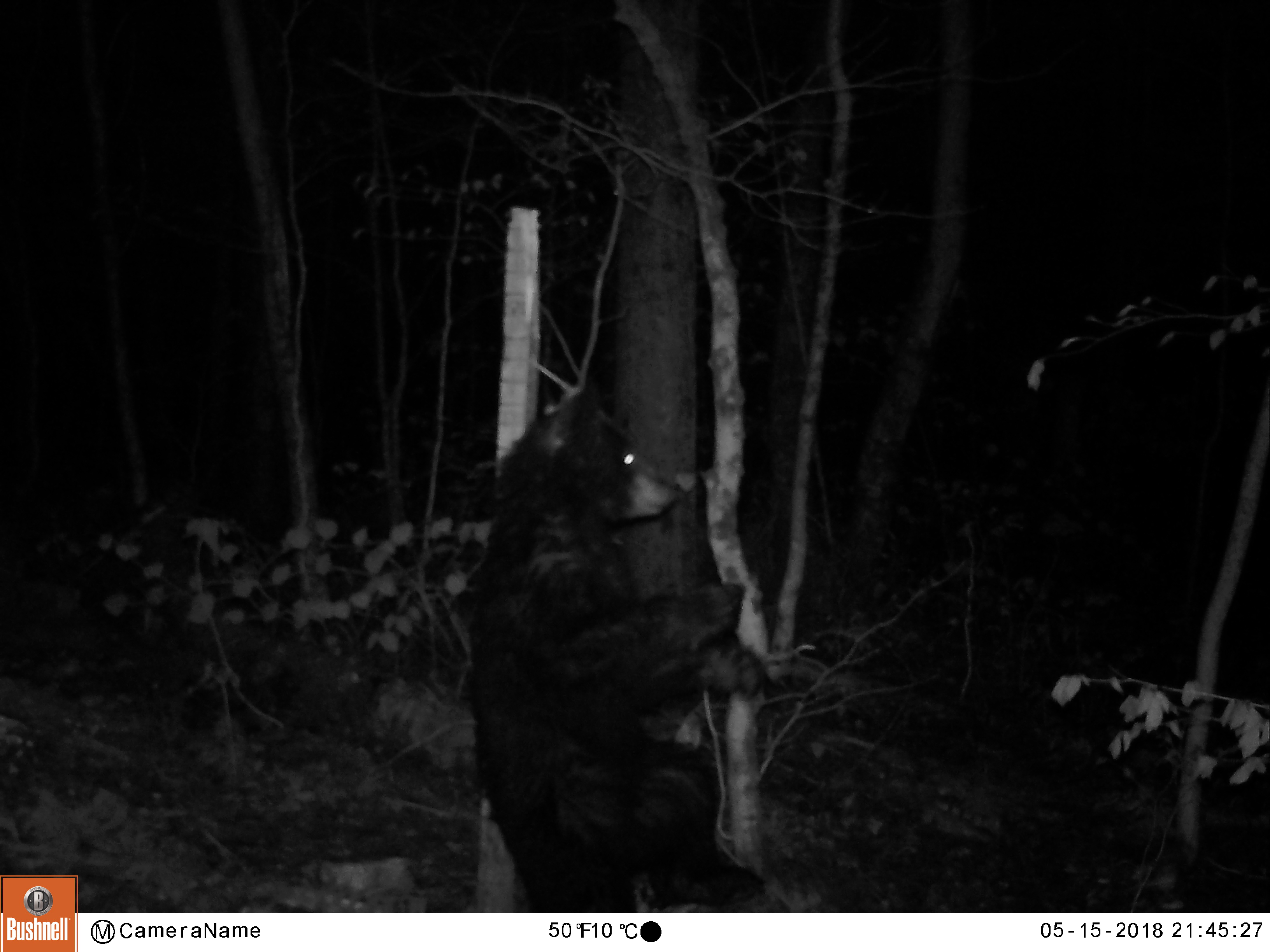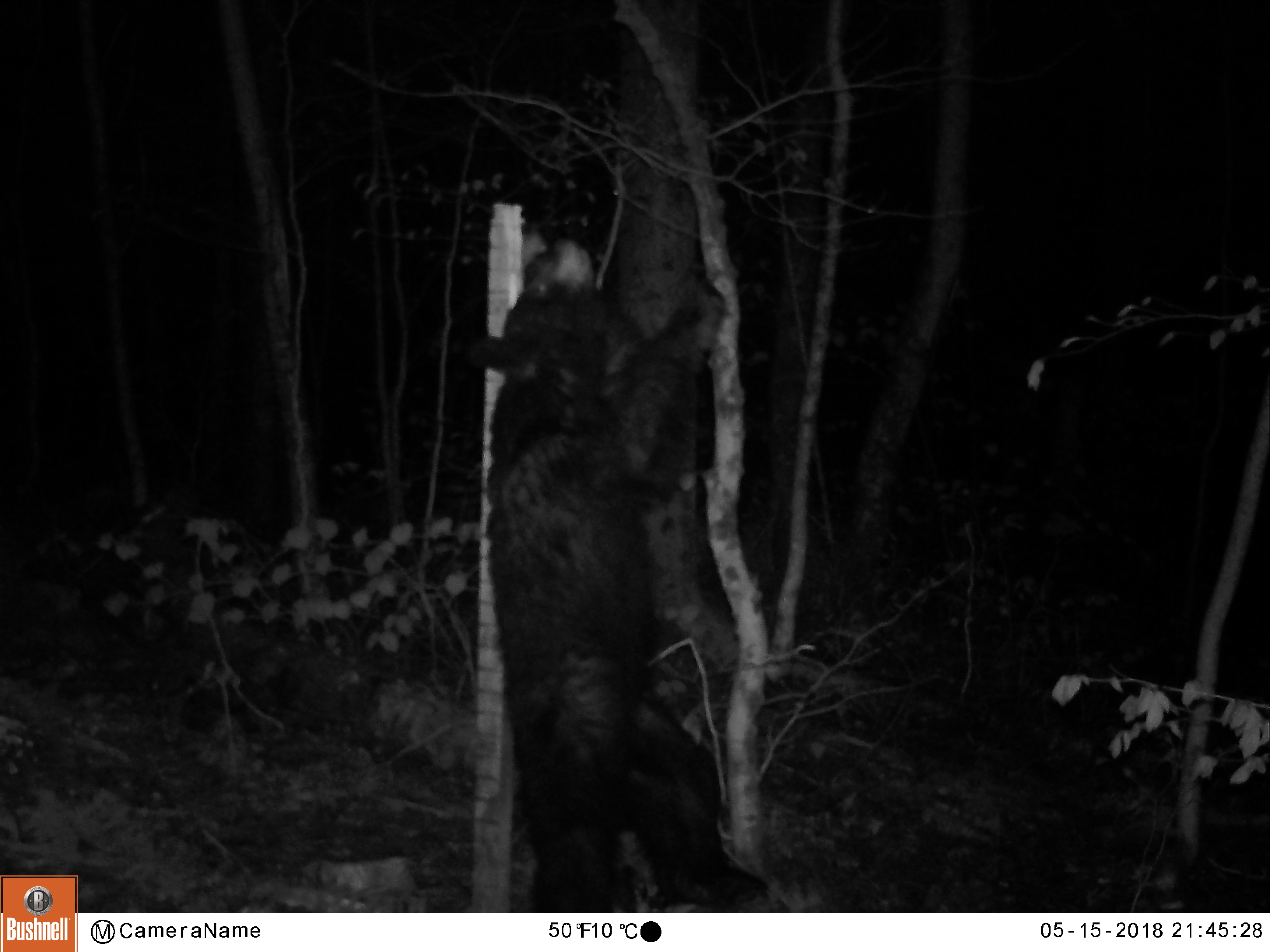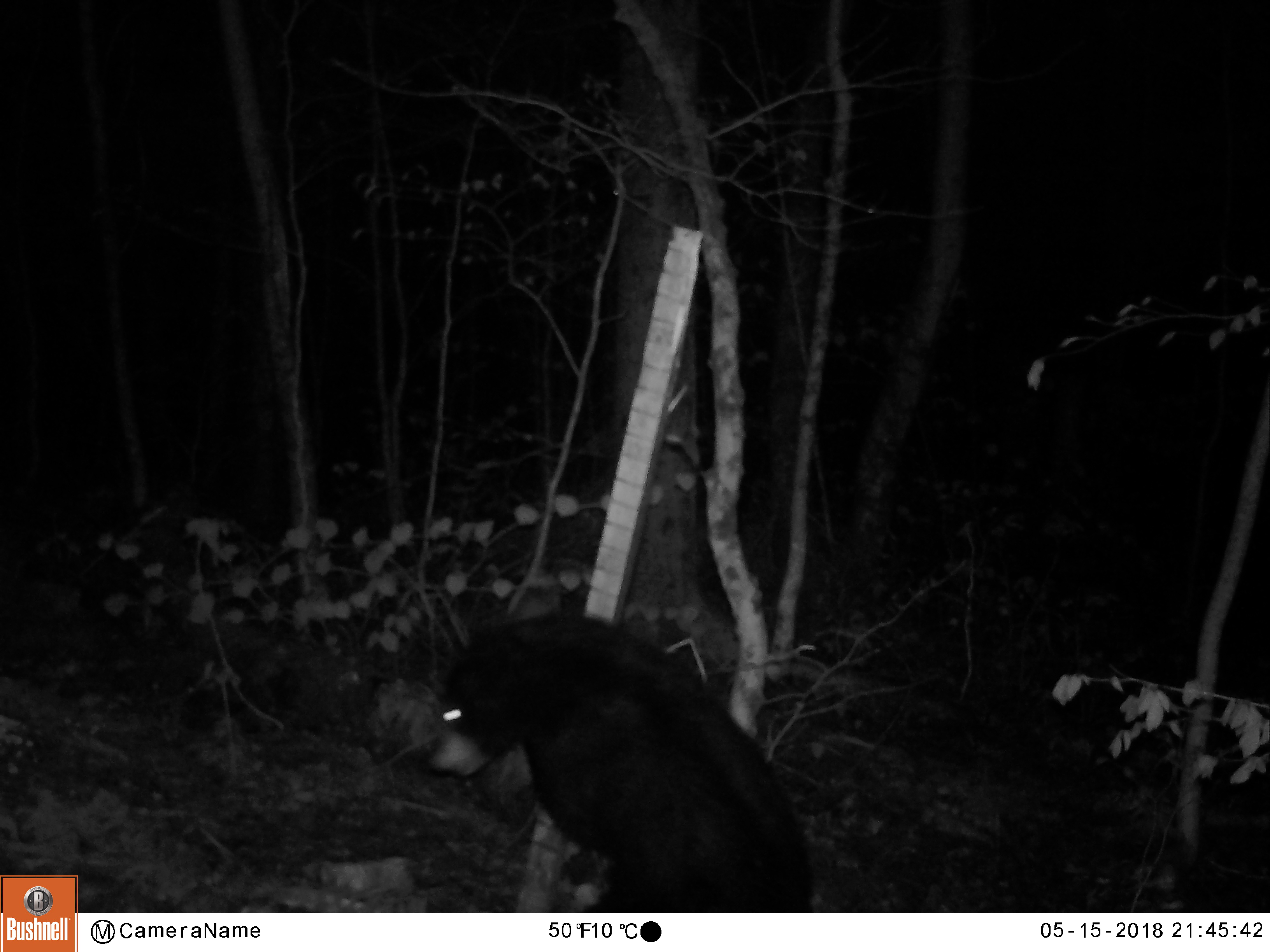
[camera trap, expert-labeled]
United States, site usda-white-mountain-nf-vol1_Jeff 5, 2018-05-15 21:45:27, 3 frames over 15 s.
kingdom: Animalia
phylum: Chordata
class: Mammalia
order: Carnivora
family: Ursidae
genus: Ursus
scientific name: Ursus americanus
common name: black bear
Black bear (Ursus americanus).